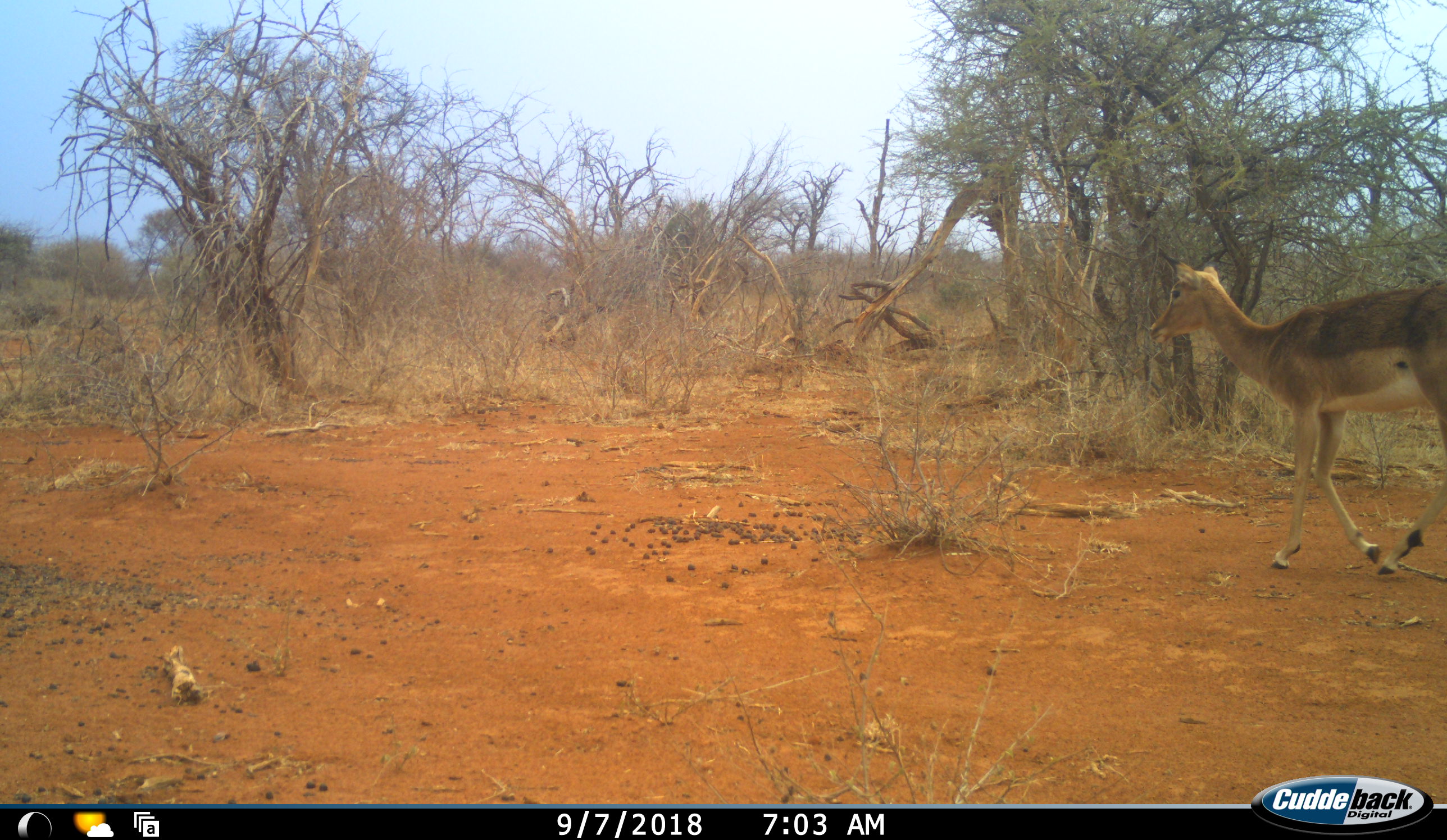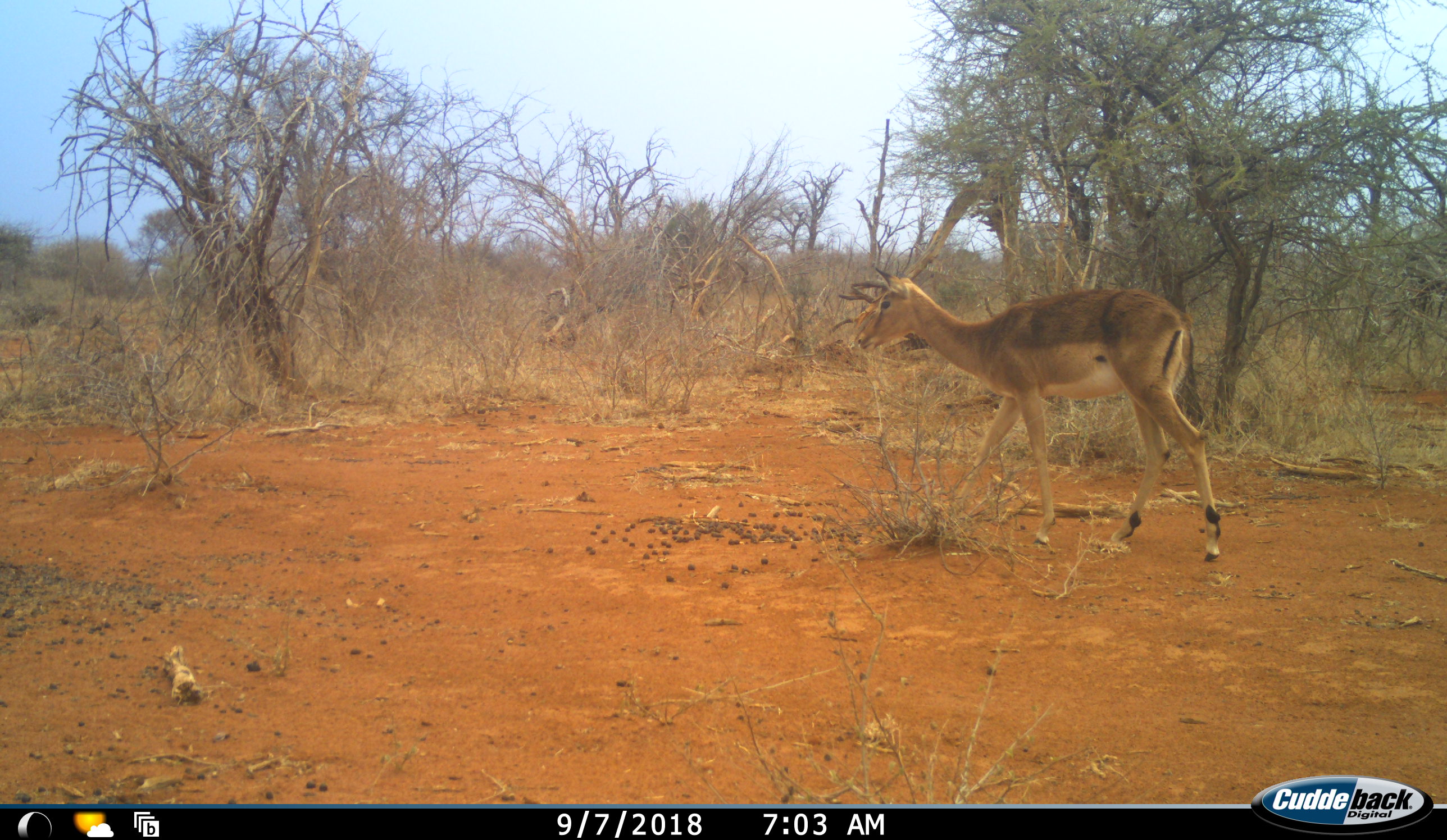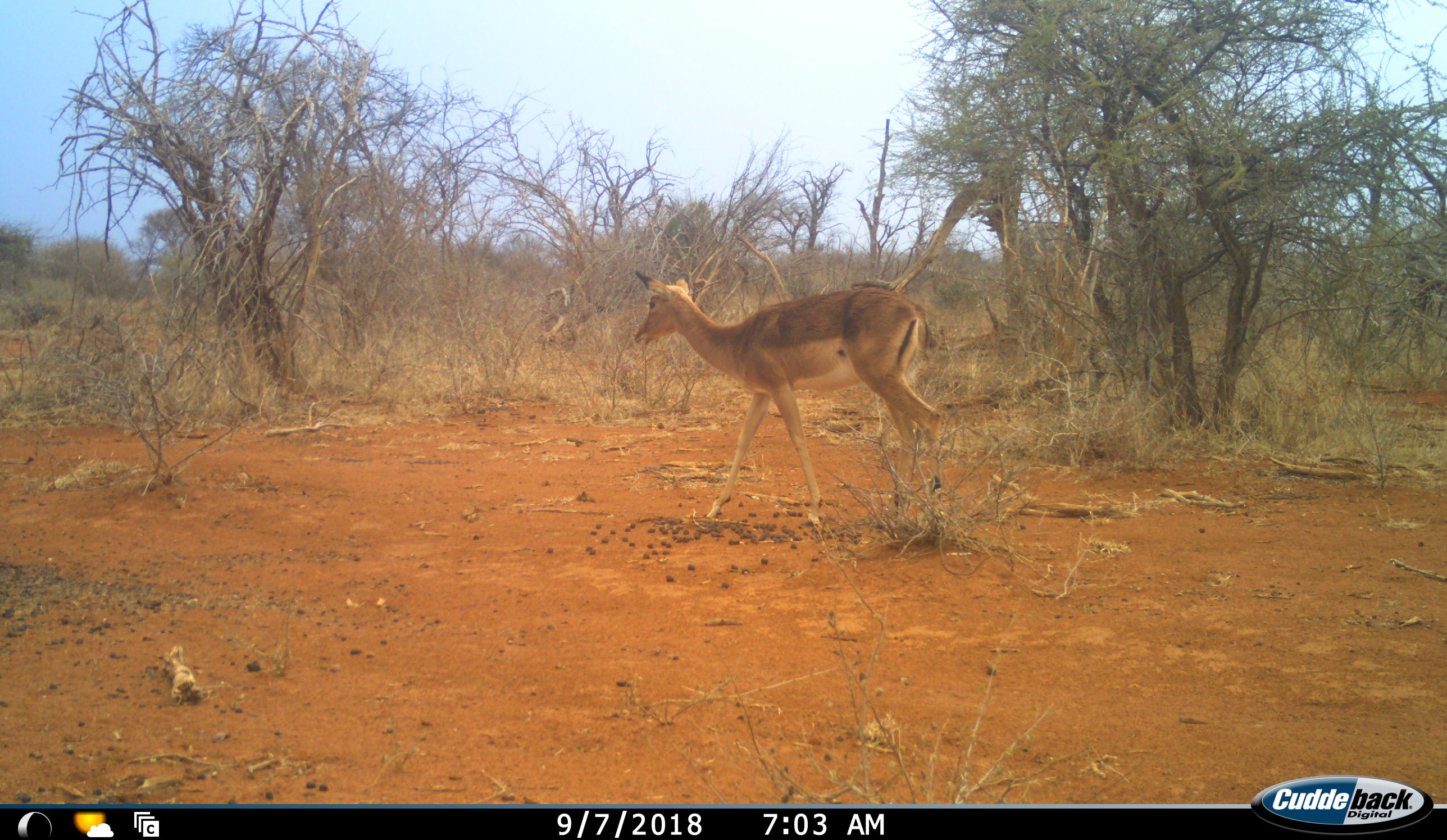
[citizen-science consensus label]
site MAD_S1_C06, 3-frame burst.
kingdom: Animalia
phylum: Chordata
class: Mammalia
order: Artiodactyla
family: Bovidae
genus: Aepyceros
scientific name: Aepyceros melampus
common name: impala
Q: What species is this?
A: Impala (Aepyceros melampus).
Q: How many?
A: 1.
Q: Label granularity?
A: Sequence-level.